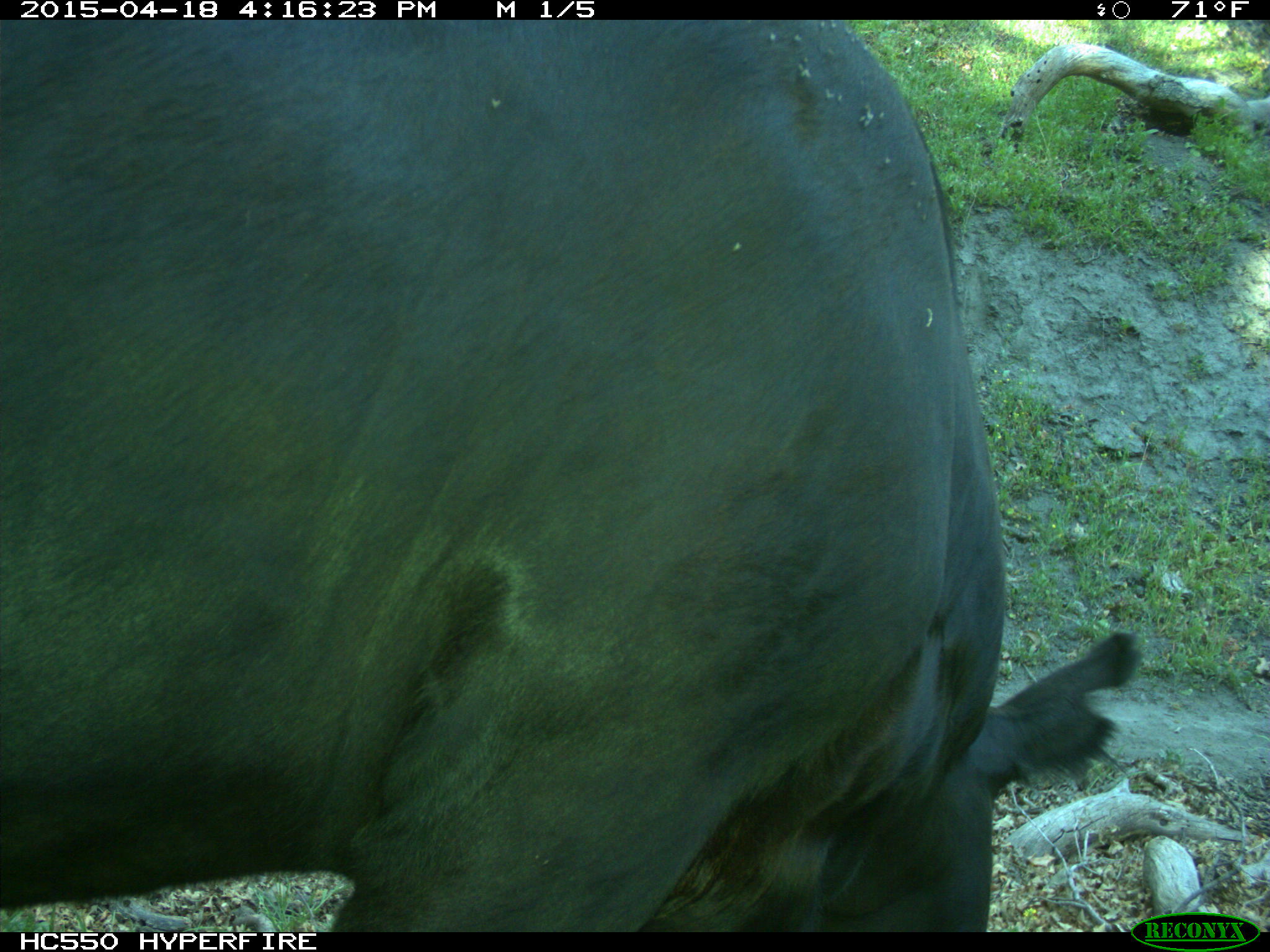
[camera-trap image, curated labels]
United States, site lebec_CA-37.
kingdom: Animalia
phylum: Chordata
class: Mammalia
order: Artiodactyla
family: Bovidae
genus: Bos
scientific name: Bos taurus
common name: domestic cow